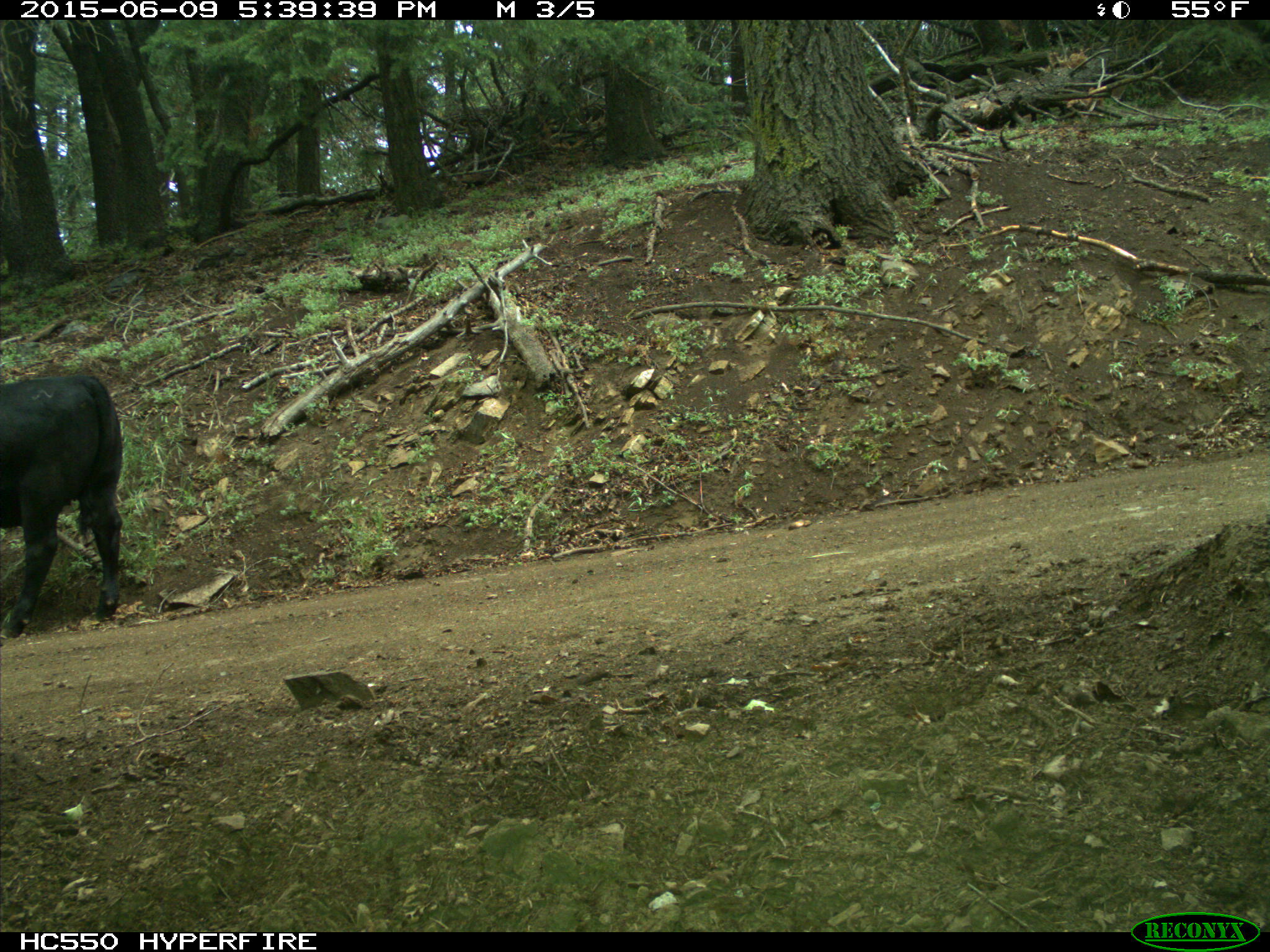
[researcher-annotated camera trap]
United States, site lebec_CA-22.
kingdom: Animalia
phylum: Chordata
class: Mammalia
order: Artiodactyla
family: Bovidae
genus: Bos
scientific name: Bos taurus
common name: domestic cow